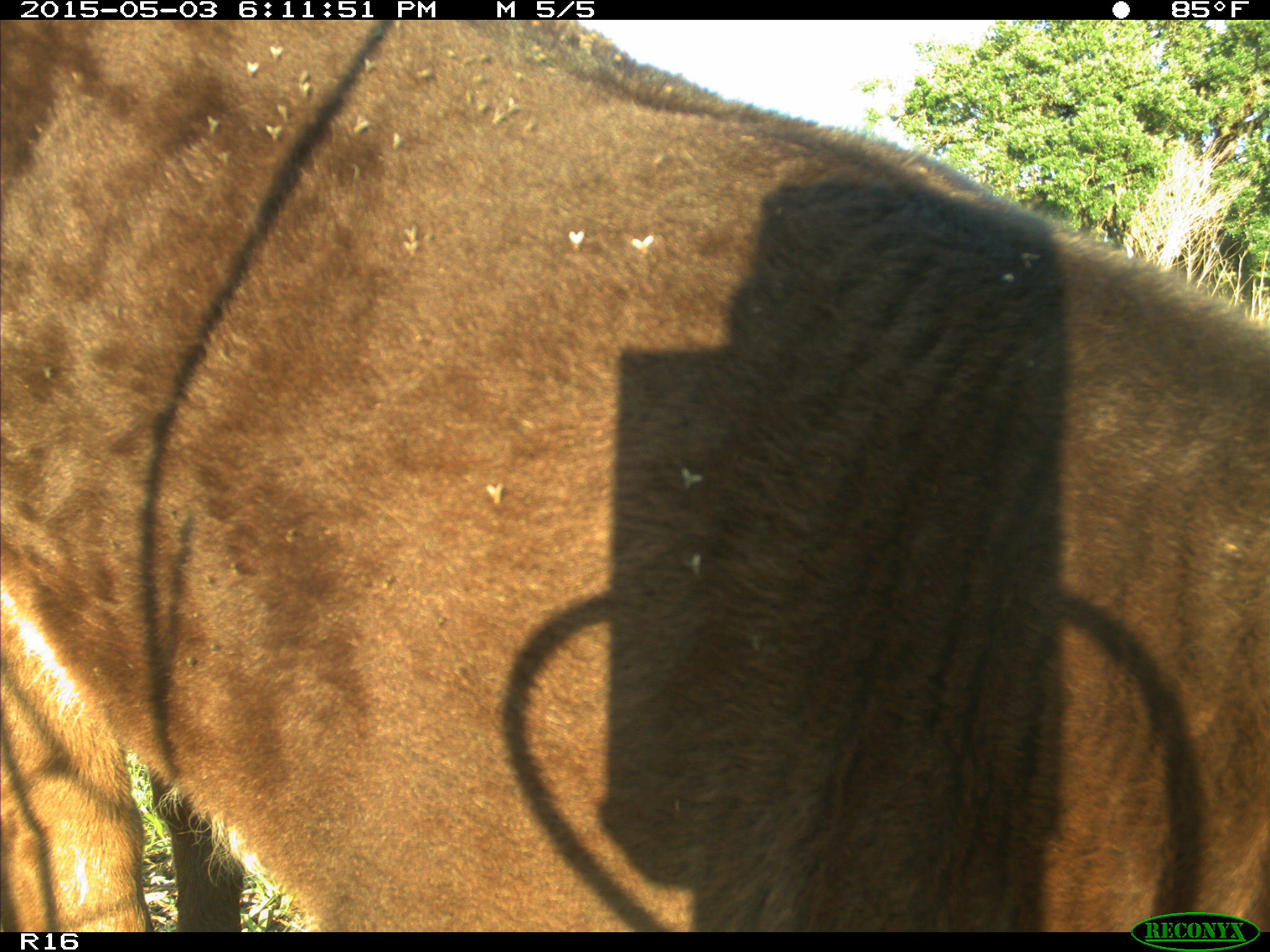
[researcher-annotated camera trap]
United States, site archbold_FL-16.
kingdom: Animalia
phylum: Chordata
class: Mammalia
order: Artiodactyla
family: Bovidae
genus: Bos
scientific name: Bos taurus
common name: domestic cow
Bos taurus (domestic cow).